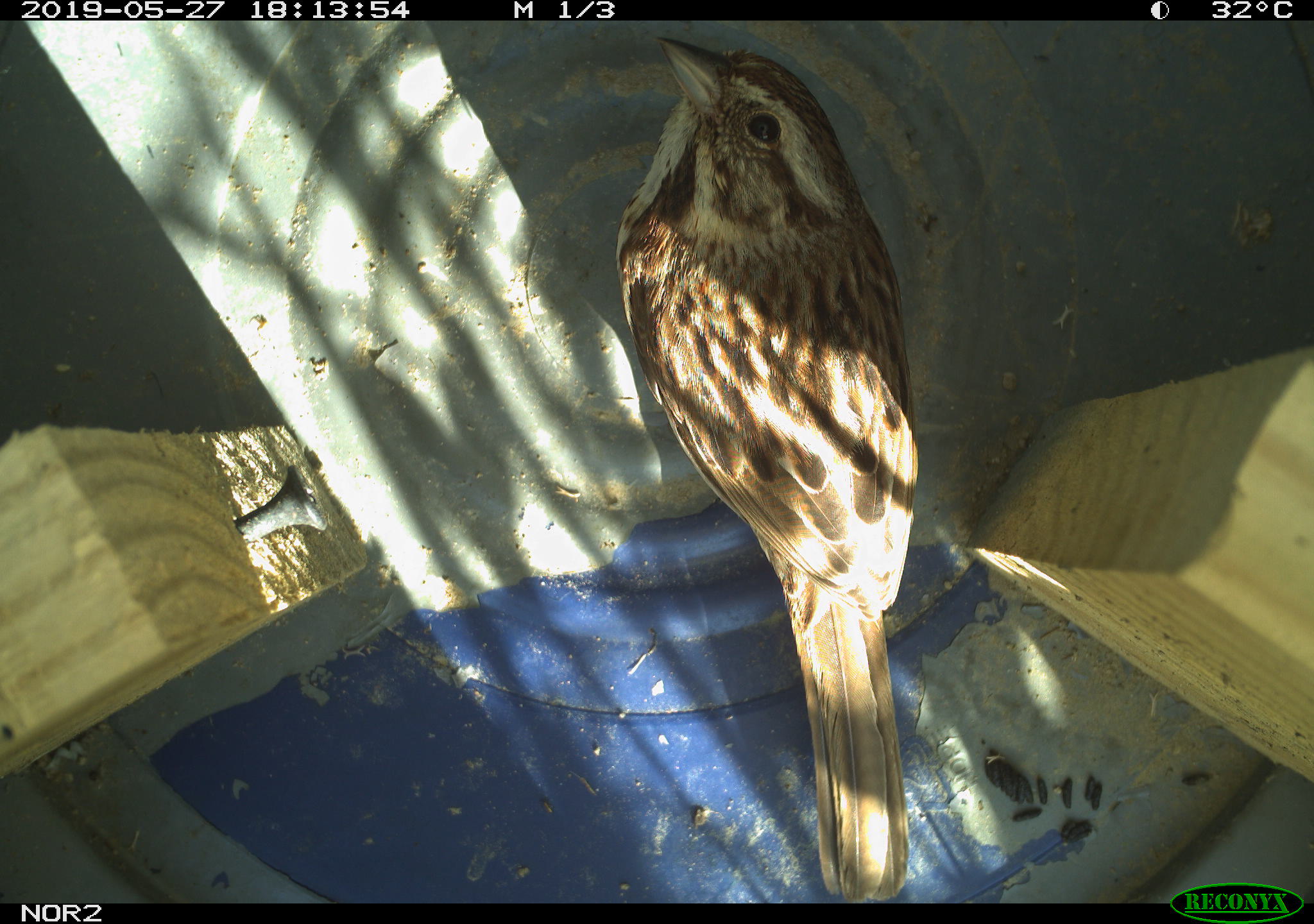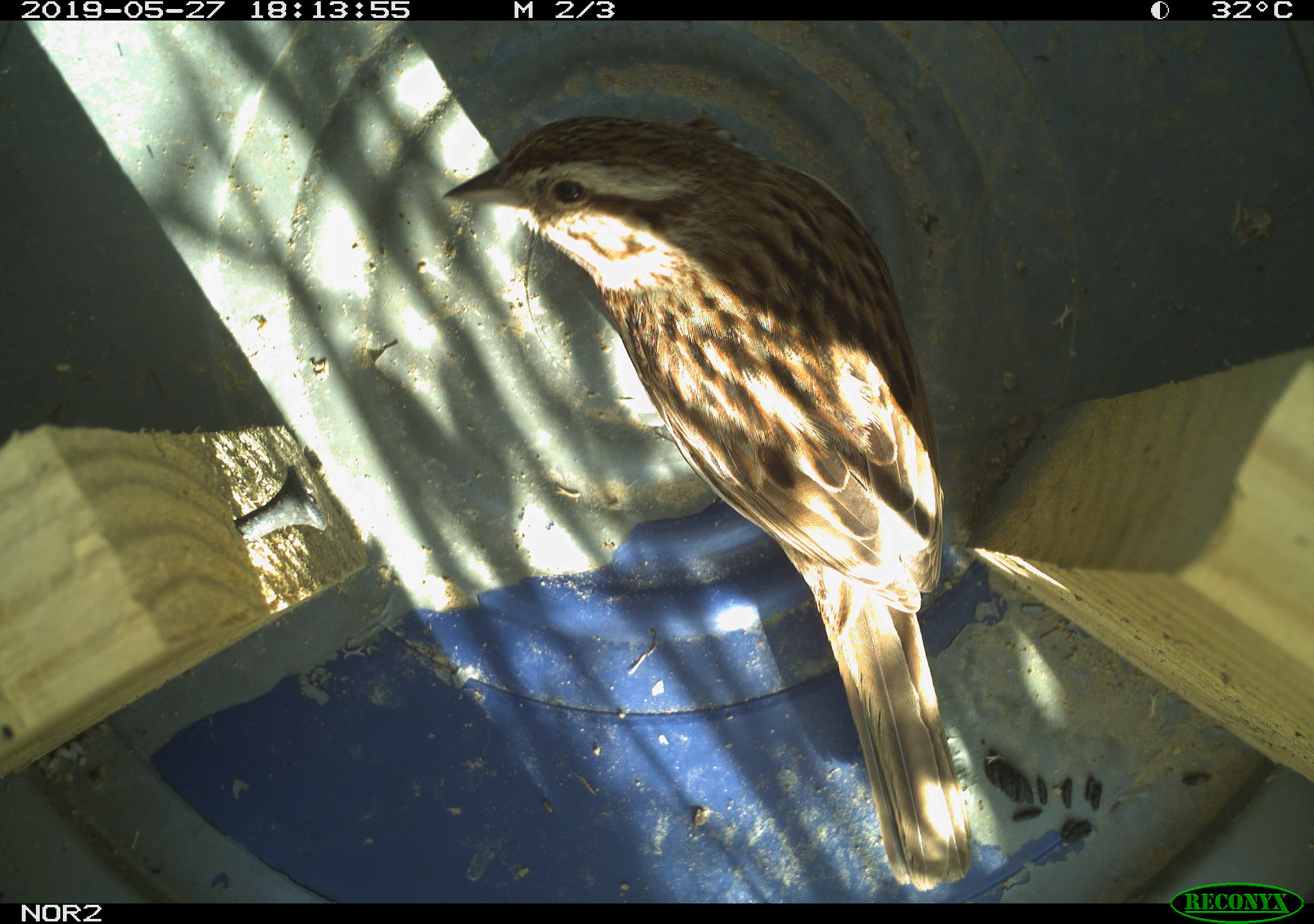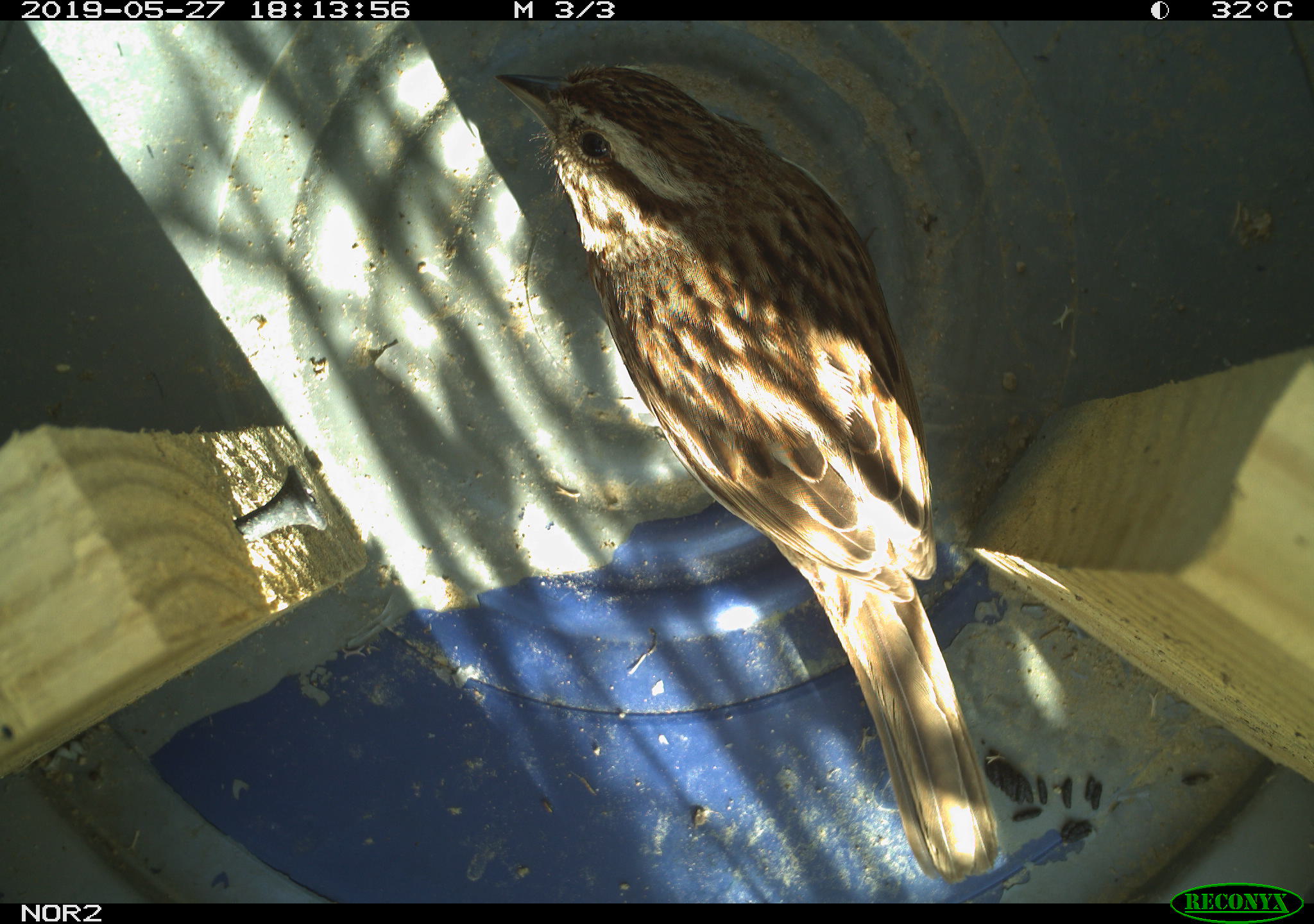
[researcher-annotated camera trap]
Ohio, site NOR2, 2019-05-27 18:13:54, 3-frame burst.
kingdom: Animalia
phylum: Chordata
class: Aves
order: Passeriformes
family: Passerellidae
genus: Melospiza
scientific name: Melospiza melodia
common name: song sparrow